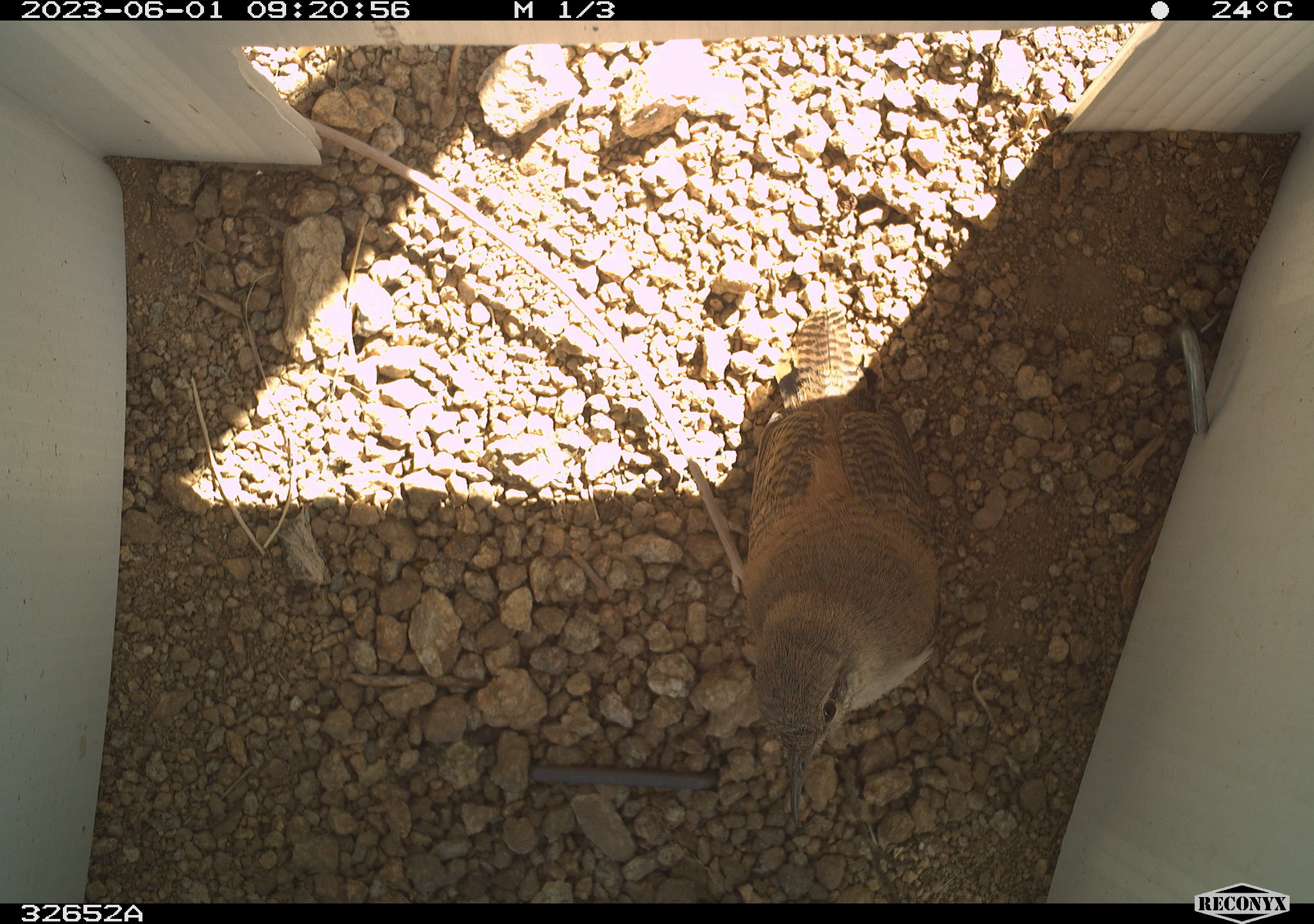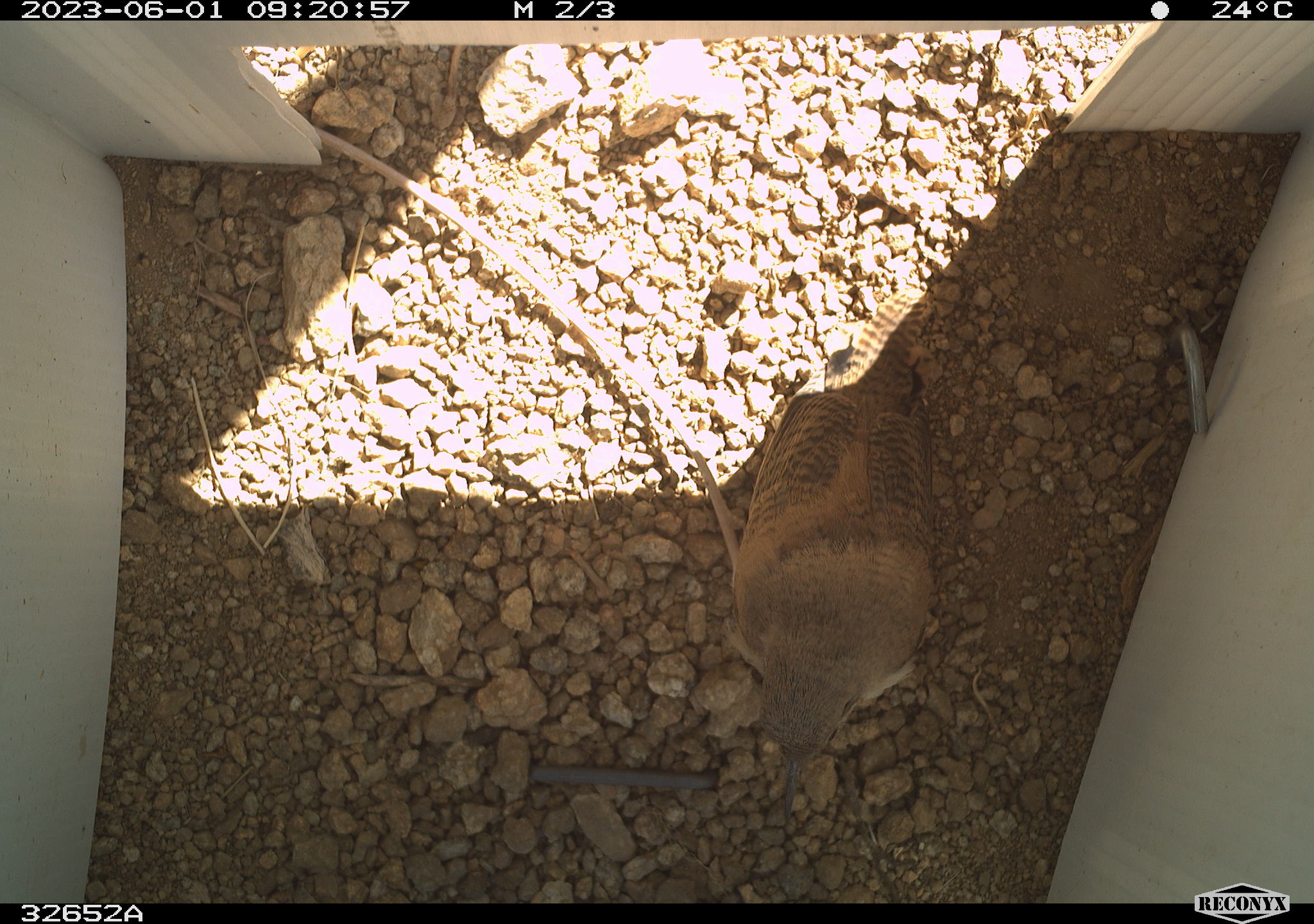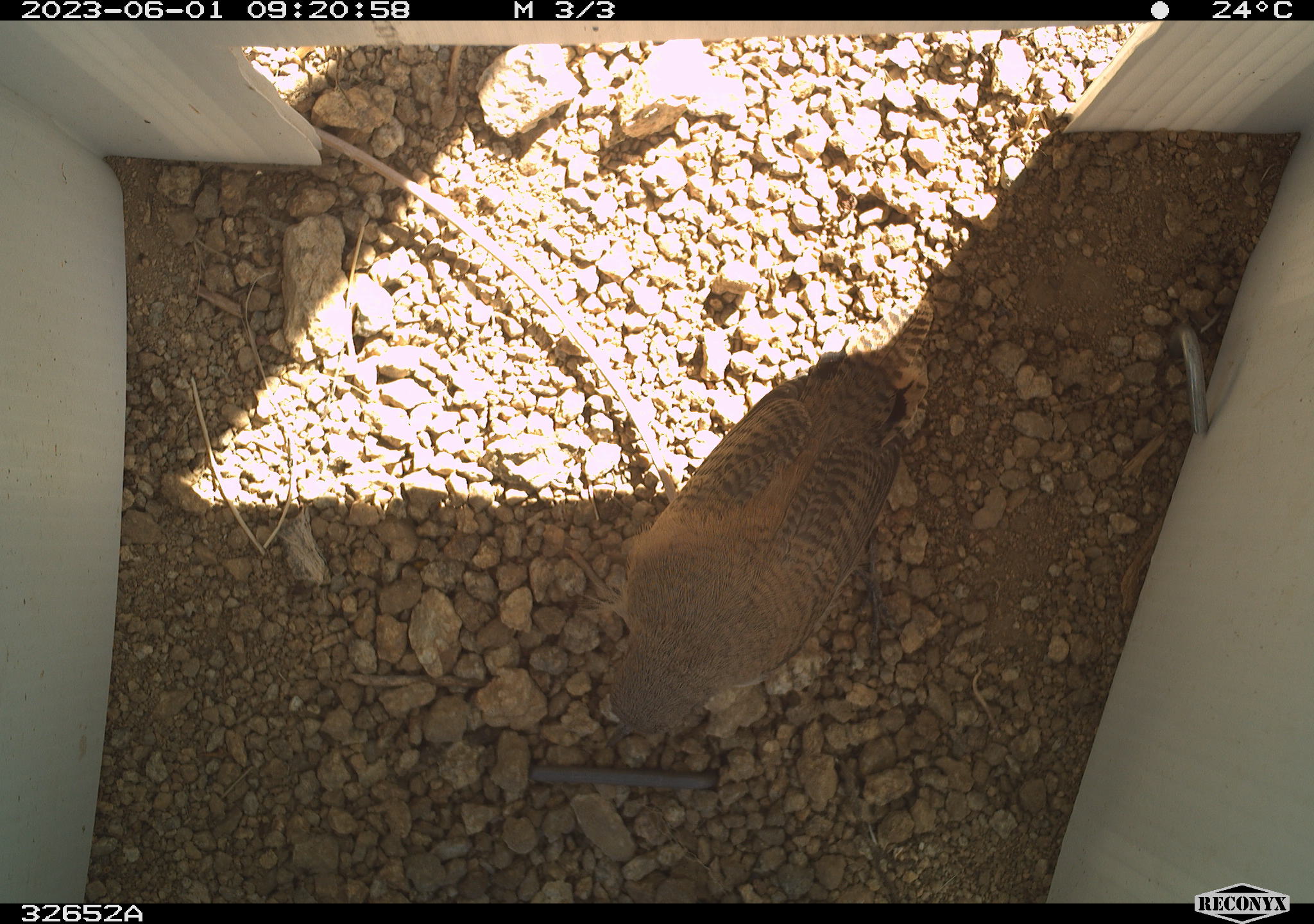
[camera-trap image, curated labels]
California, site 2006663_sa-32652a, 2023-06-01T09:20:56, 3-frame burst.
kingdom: Animalia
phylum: Chordata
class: Aves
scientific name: Aves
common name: bird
Bird (Aves).